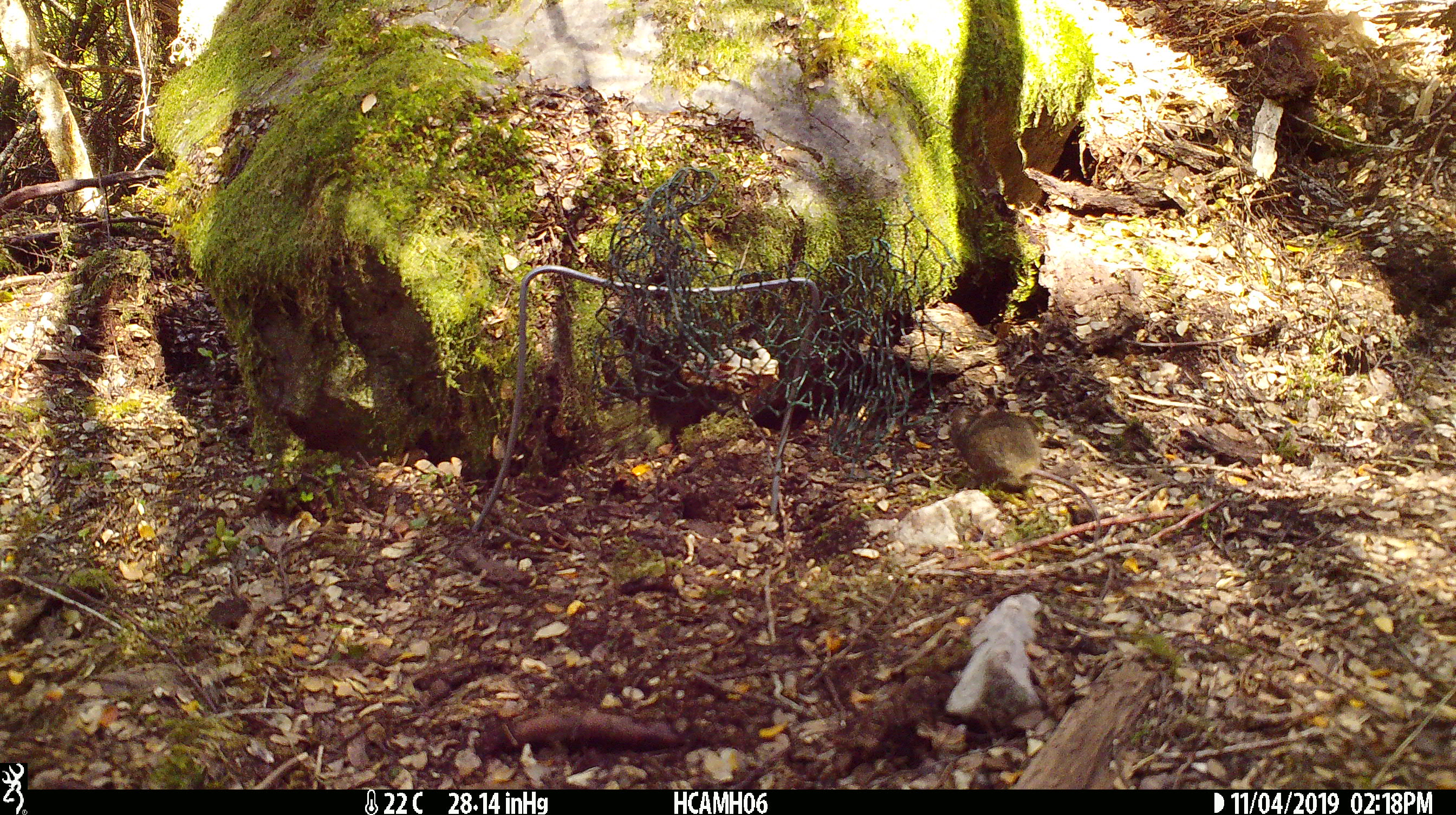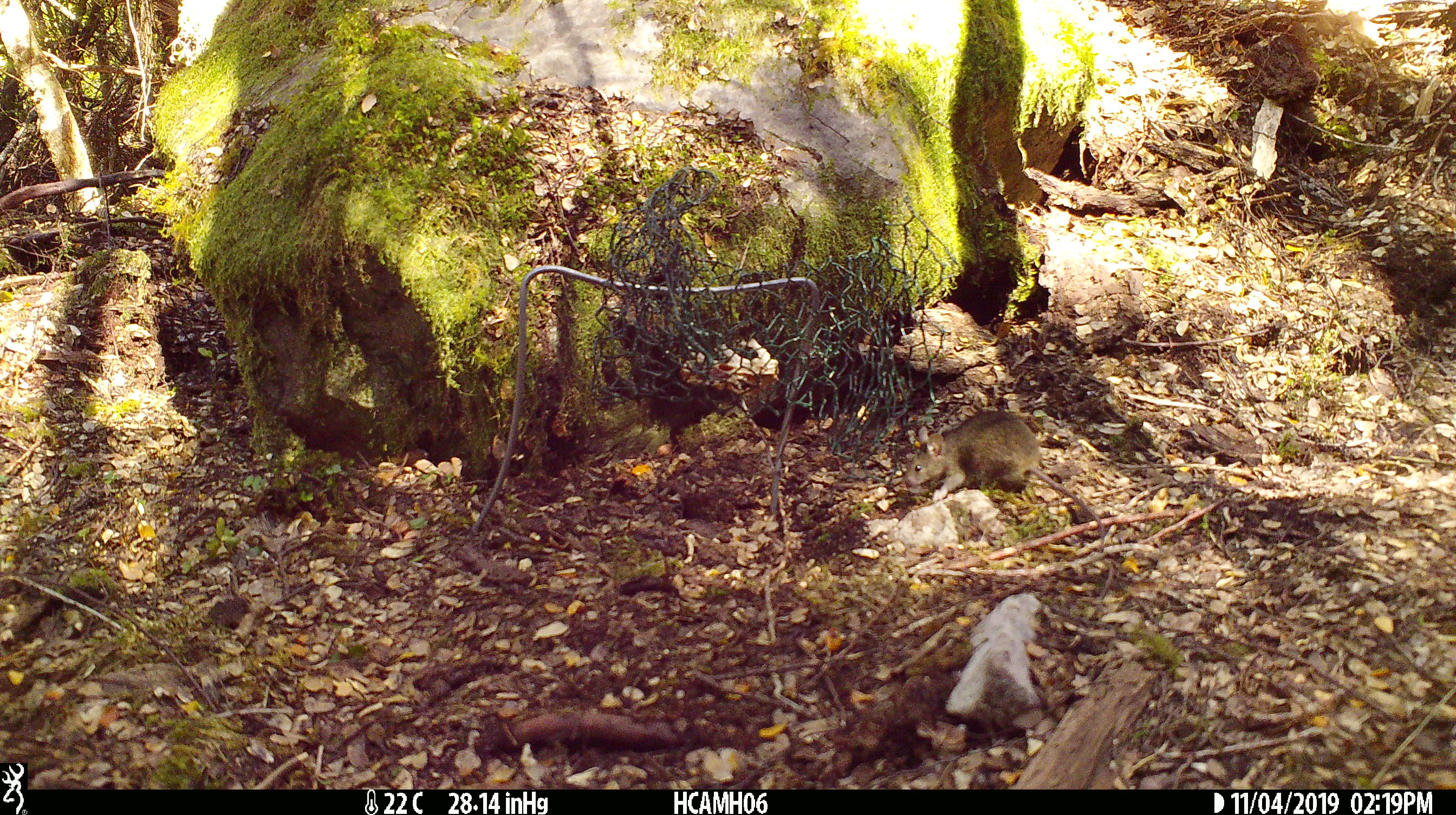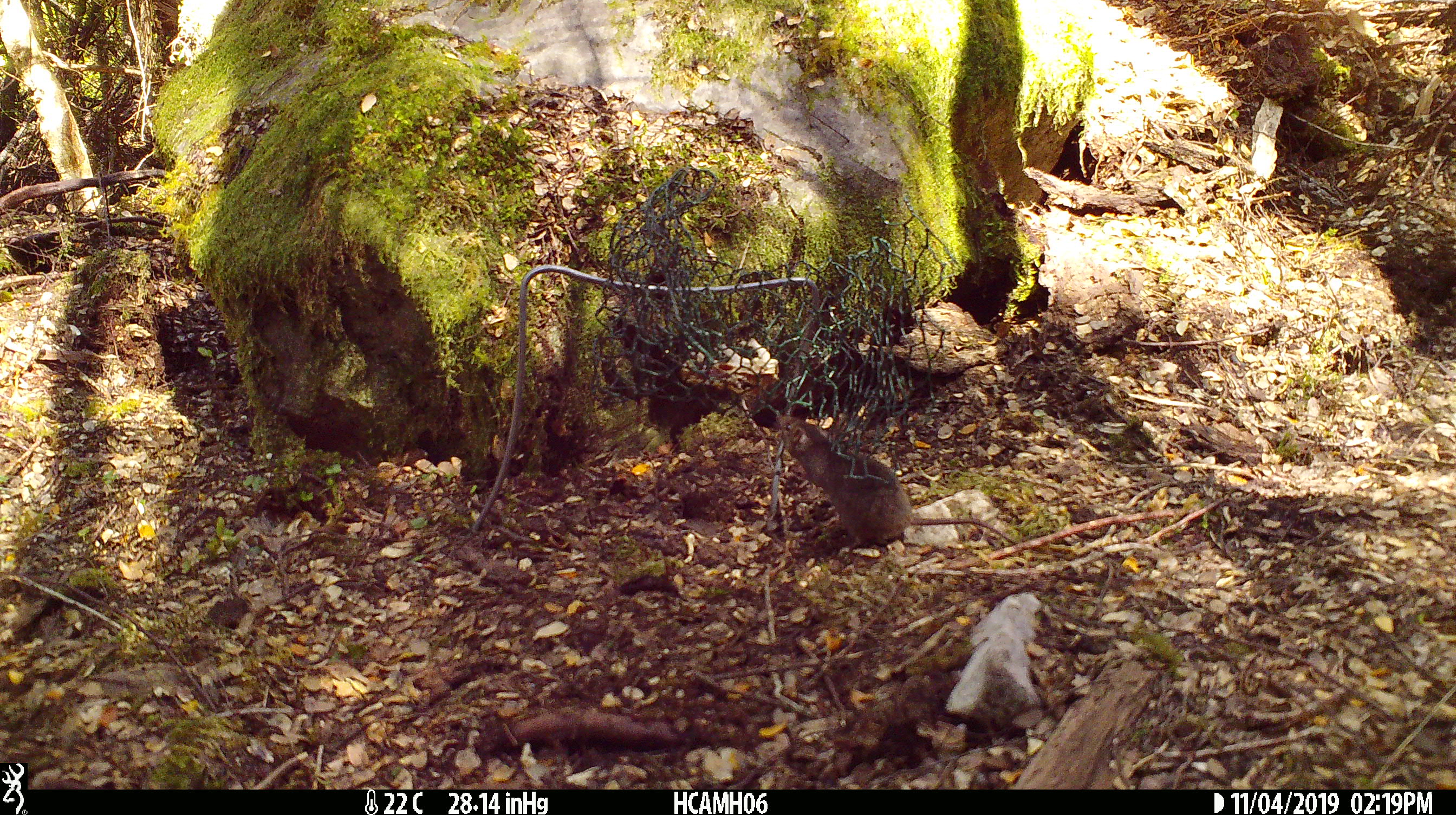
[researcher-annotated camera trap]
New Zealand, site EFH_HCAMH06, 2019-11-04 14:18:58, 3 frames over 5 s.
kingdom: Animalia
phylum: Chordata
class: Mammalia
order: Rodentia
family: Muridae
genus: Mus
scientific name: Mus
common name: mouse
Mouse (Mus).